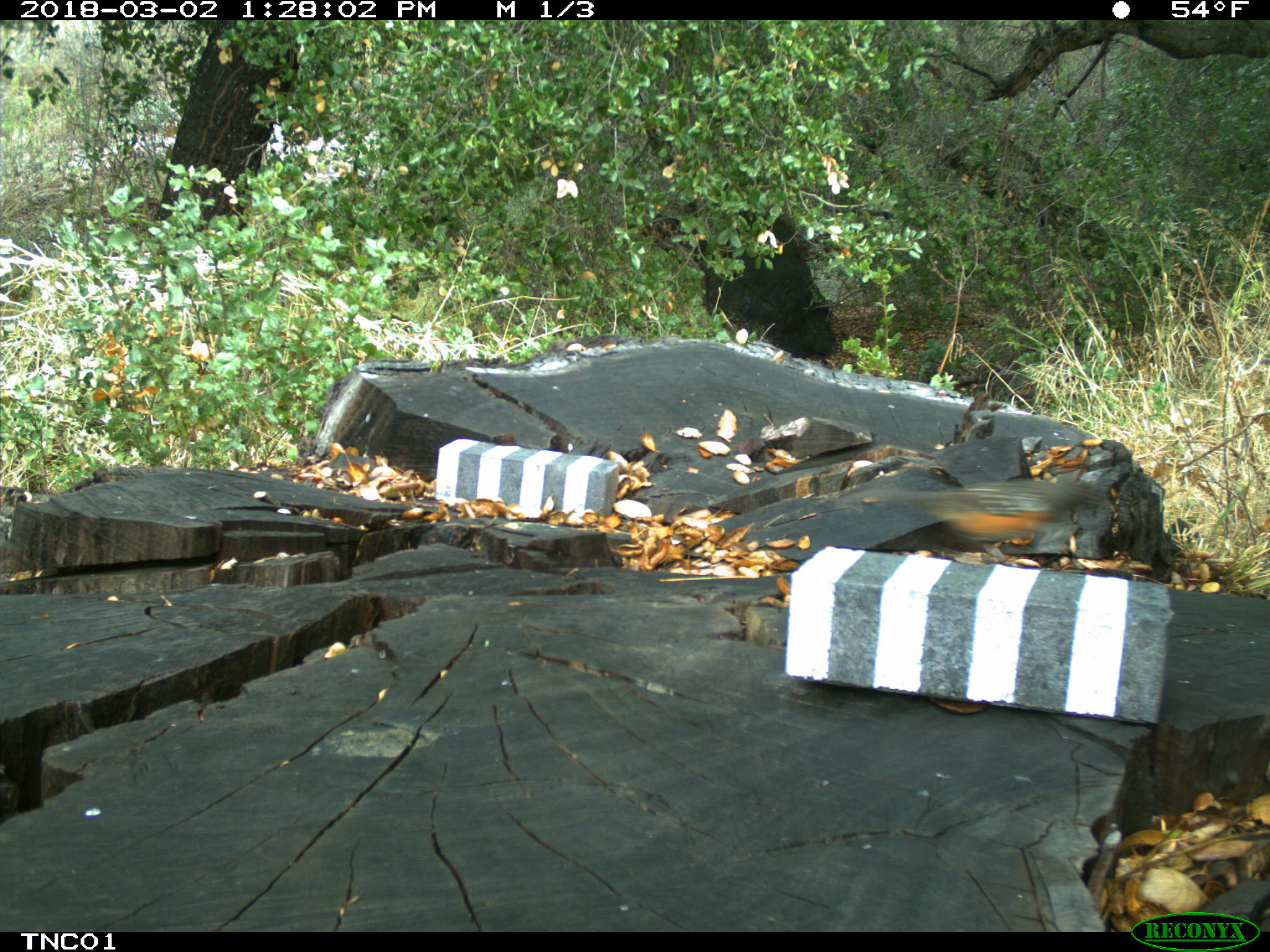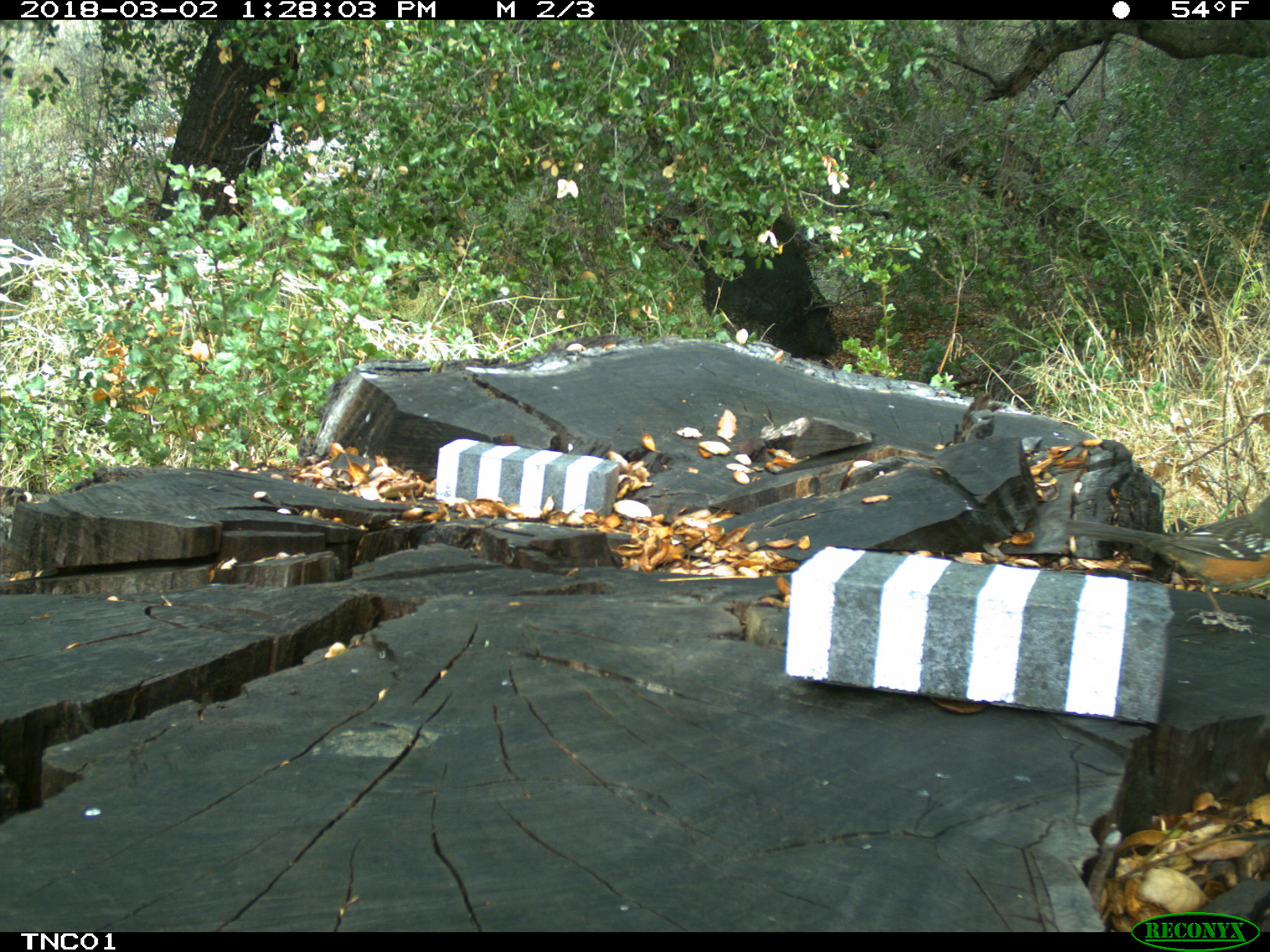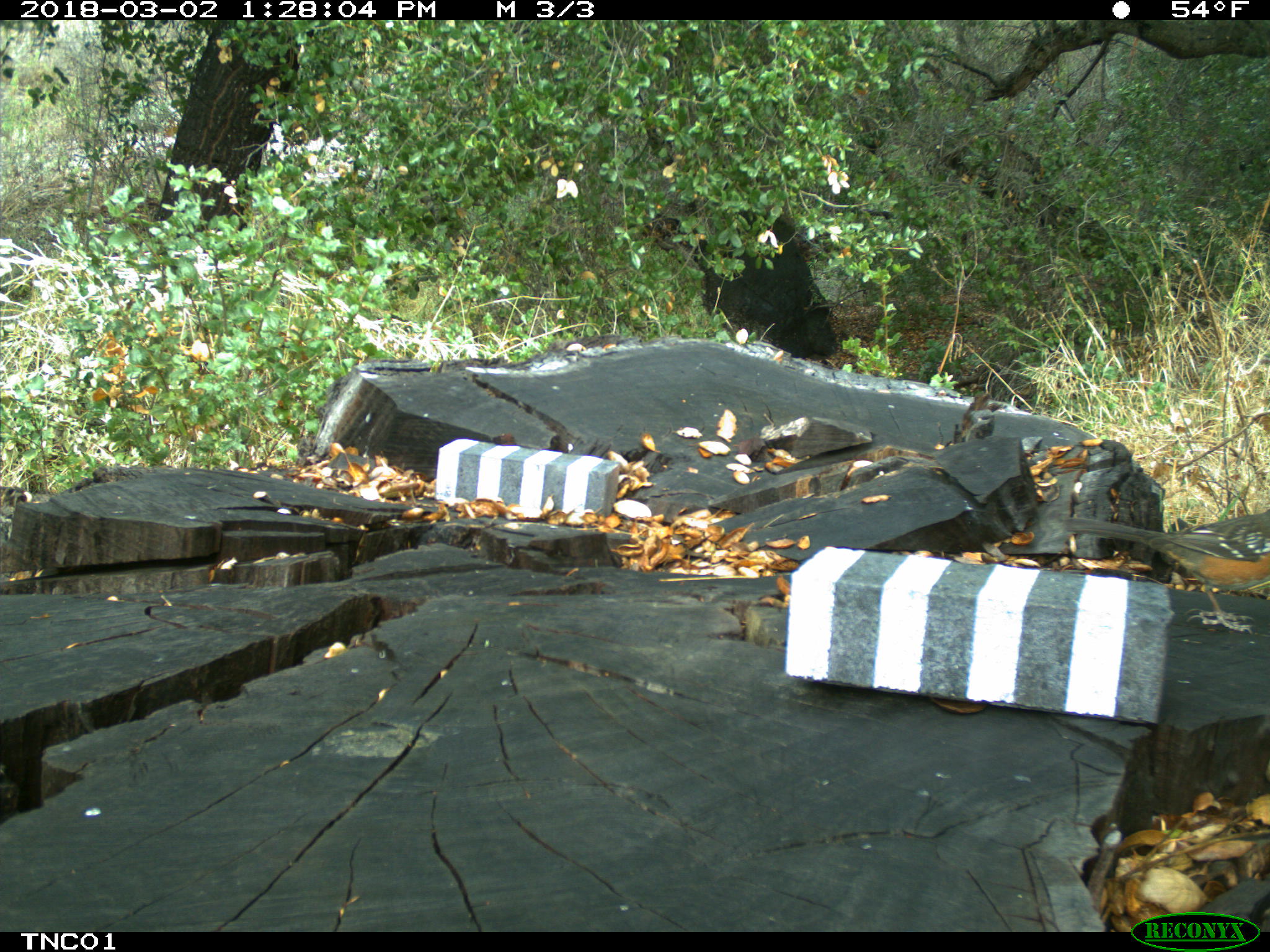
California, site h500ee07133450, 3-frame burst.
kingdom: Animalia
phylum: Chordata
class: Aves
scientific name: Aves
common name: bird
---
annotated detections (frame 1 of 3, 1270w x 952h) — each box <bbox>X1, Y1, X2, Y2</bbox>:
bird: <bbox>853, 479, 1109, 565</bbox>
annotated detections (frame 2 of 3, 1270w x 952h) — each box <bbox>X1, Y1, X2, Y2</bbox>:
bird: <bbox>1060, 496, 1269, 636</bbox>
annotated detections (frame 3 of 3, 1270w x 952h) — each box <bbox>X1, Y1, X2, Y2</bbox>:
bird: <bbox>1062, 509, 1269, 633</bbox>